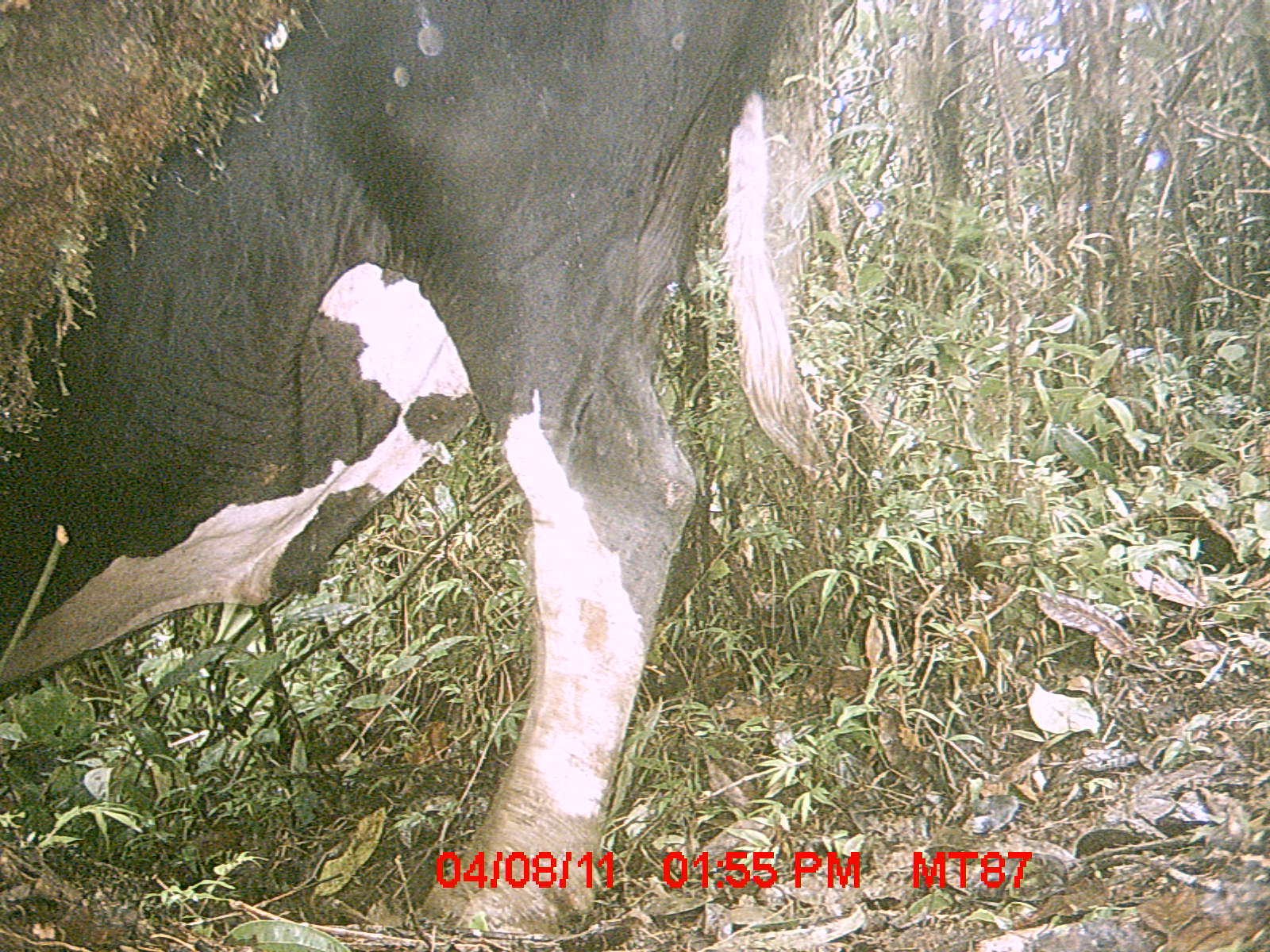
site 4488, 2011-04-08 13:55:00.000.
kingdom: Animalia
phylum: Chordata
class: Mammalia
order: Artiodactyla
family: Bovidae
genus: Bos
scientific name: Bos taurus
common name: domestic cattle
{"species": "Bos taurus (domestic cattle)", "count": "3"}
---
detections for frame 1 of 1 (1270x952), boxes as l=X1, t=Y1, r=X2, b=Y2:
bos taurus: l=0, t=0, r=827, b=952